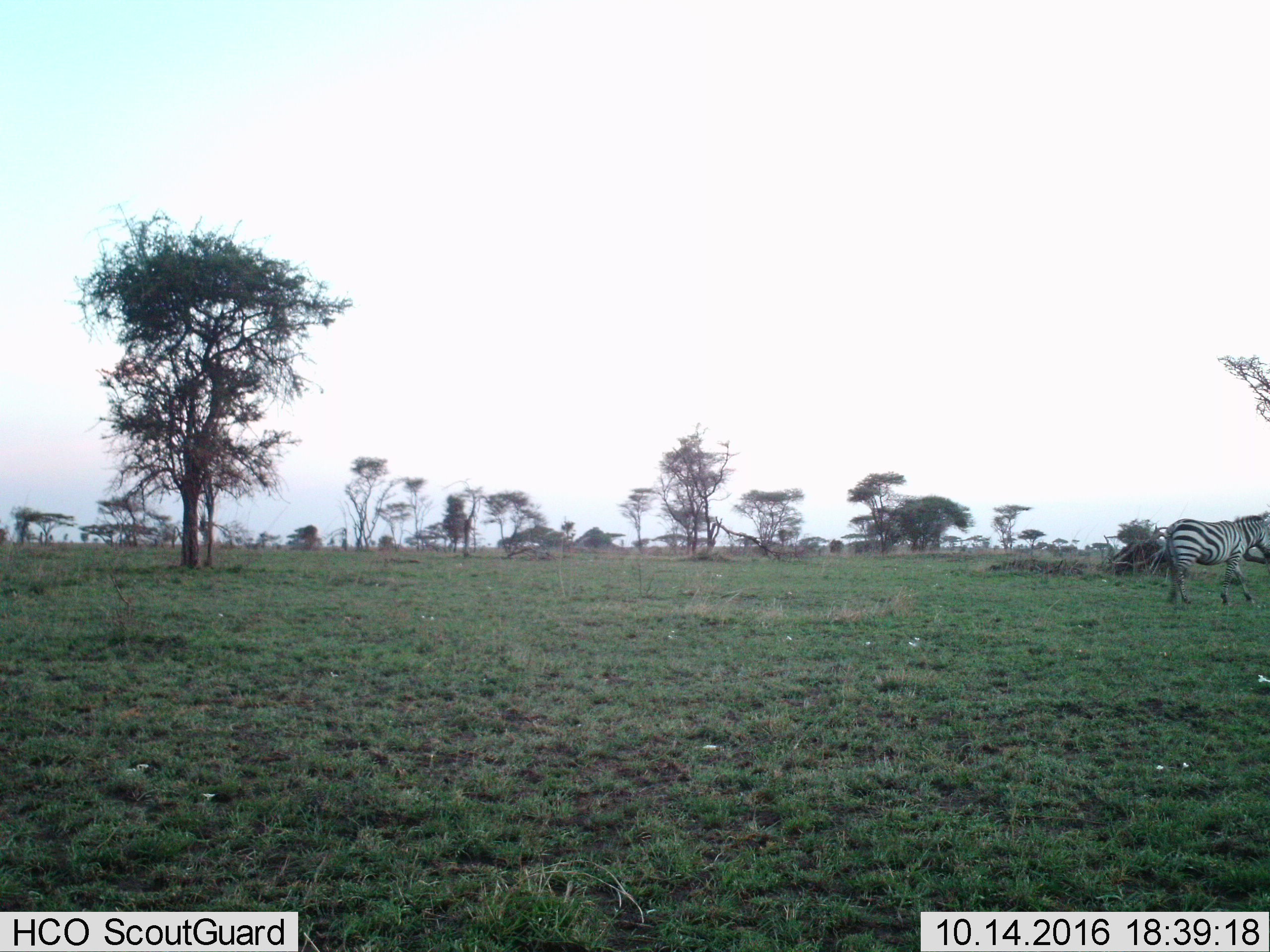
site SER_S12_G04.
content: unidentified animal